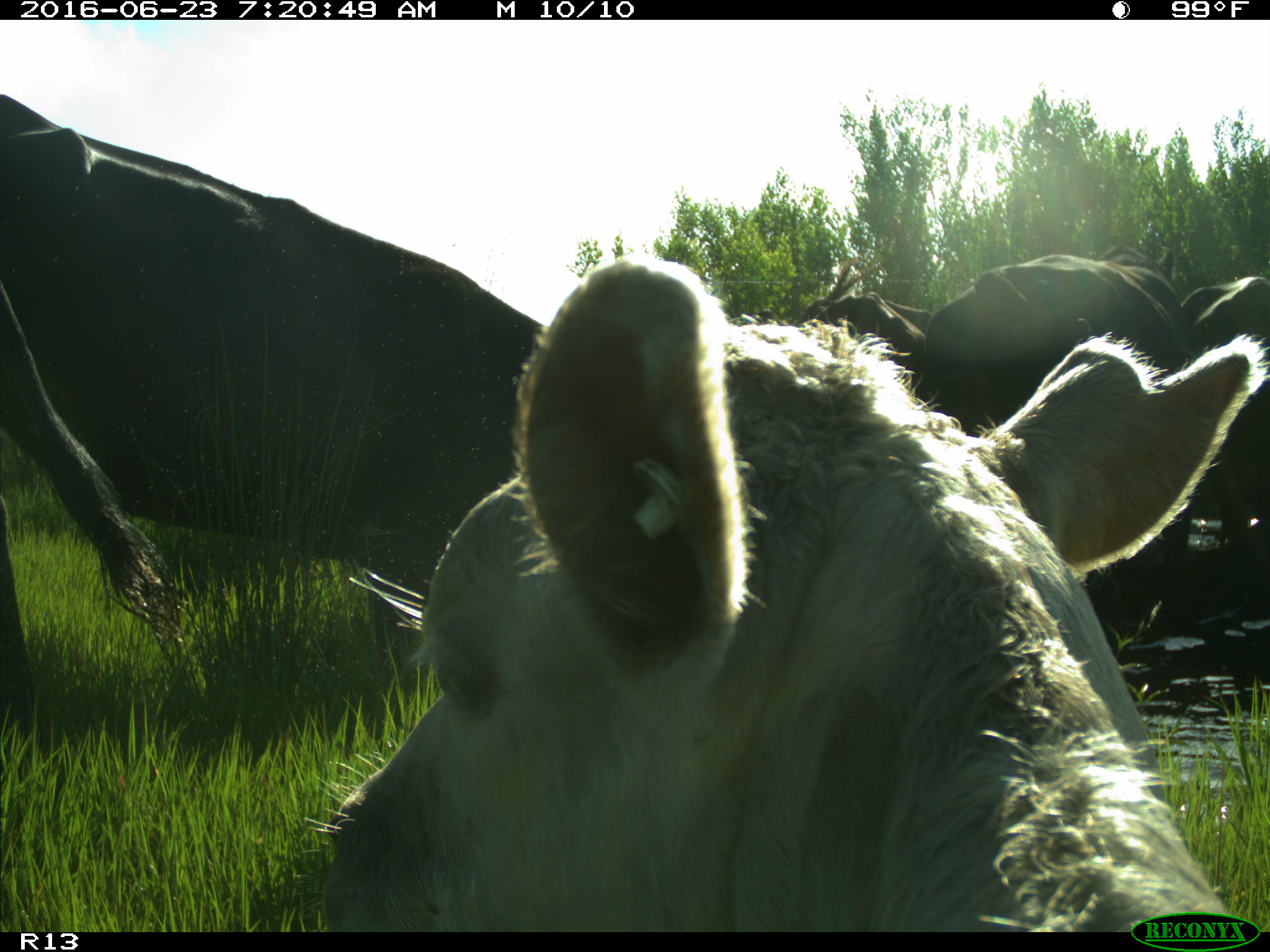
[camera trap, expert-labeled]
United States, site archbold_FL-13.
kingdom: Animalia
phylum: Chordata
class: Mammalia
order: Artiodactyla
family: Bovidae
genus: Bos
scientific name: Bos taurus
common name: domestic cow